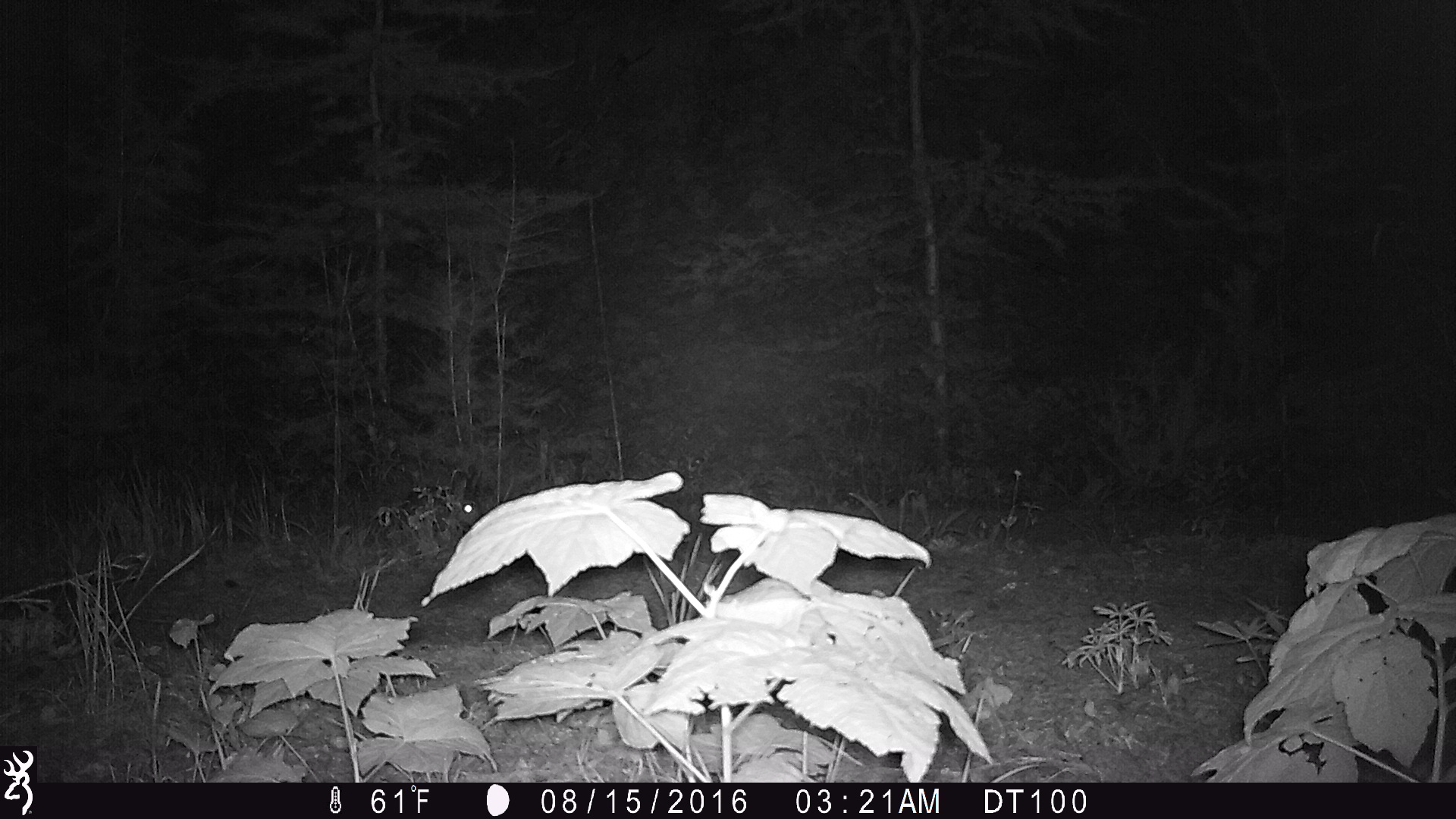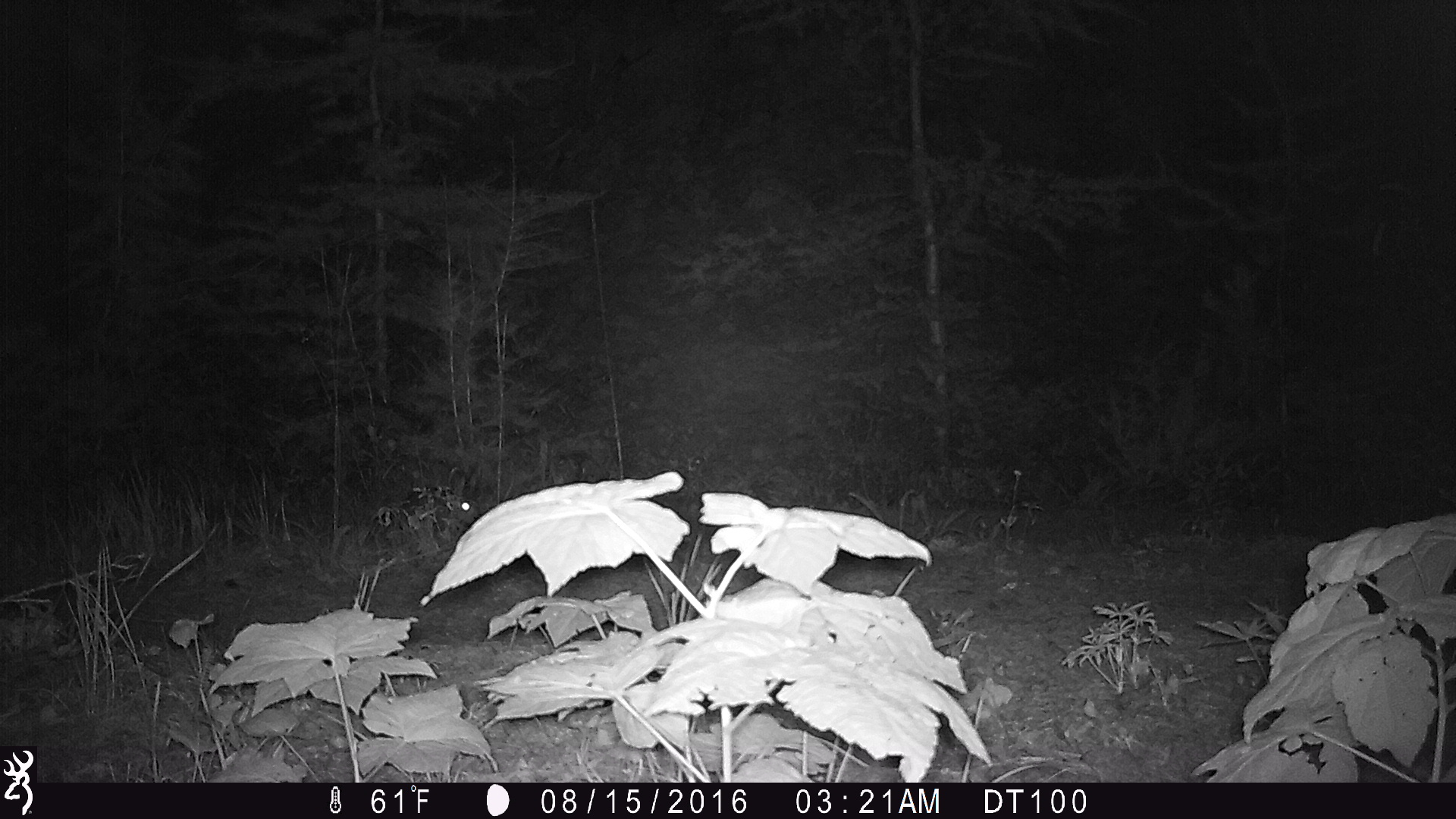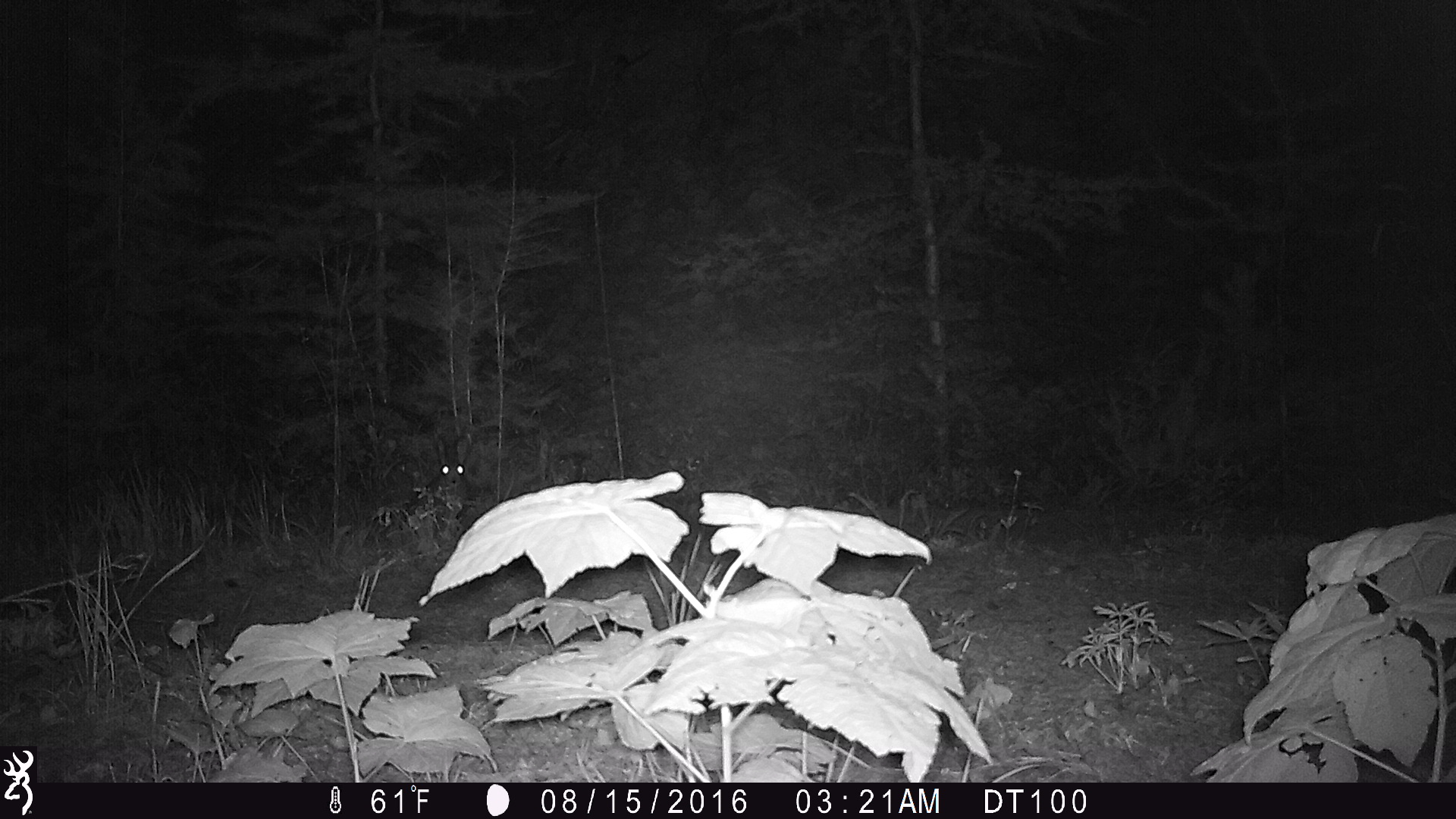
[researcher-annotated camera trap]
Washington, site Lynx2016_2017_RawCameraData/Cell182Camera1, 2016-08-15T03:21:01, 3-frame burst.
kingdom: Animalia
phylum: Chordata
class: Mammalia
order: Lagomorpha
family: Leporidae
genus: Lepus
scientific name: Lepus americanus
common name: snowshoe hare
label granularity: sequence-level